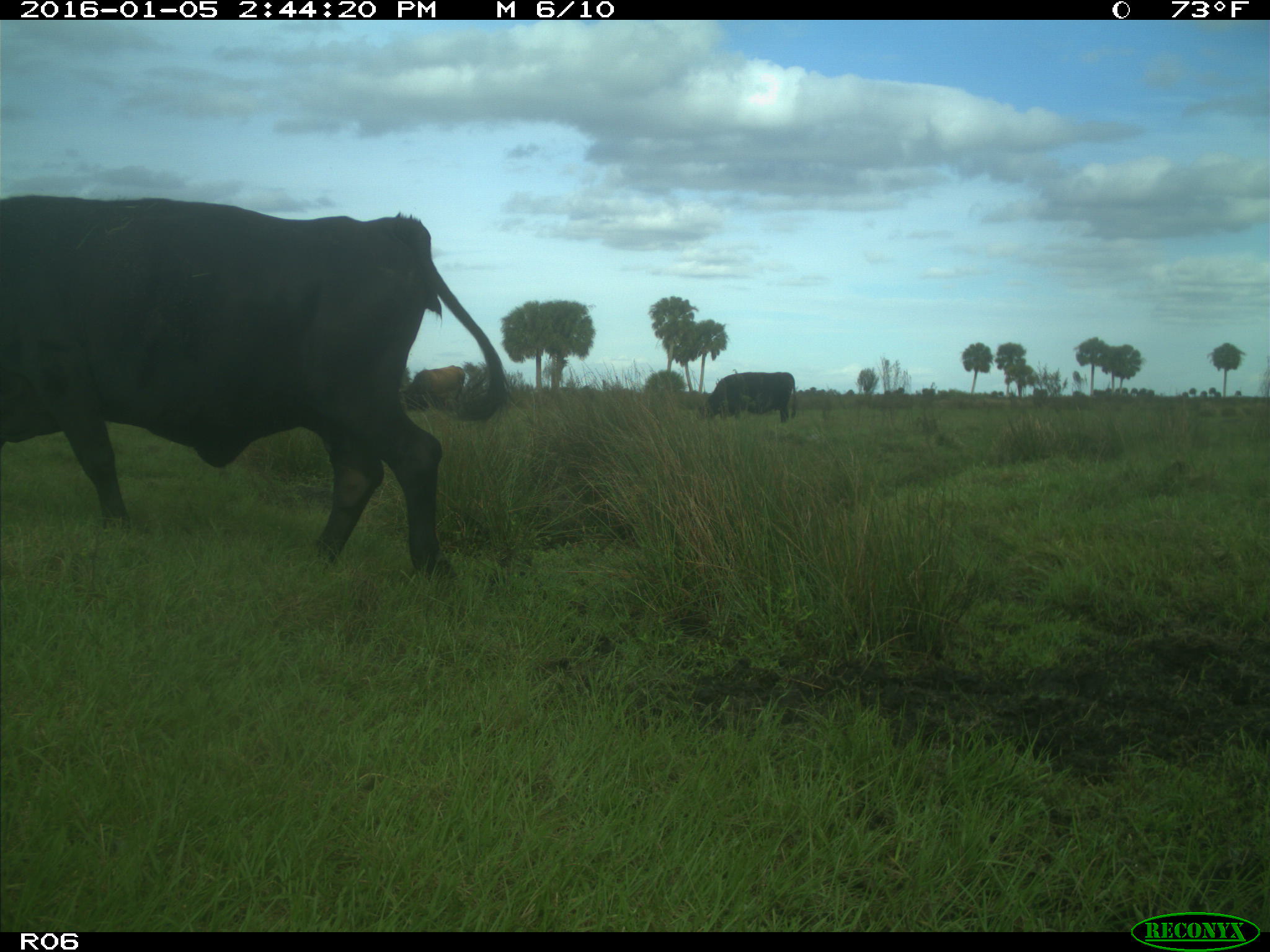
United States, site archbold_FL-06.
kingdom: Animalia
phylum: Chordata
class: Mammalia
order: Artiodactyla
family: Bovidae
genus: Bos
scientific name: Bos taurus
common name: domestic cow